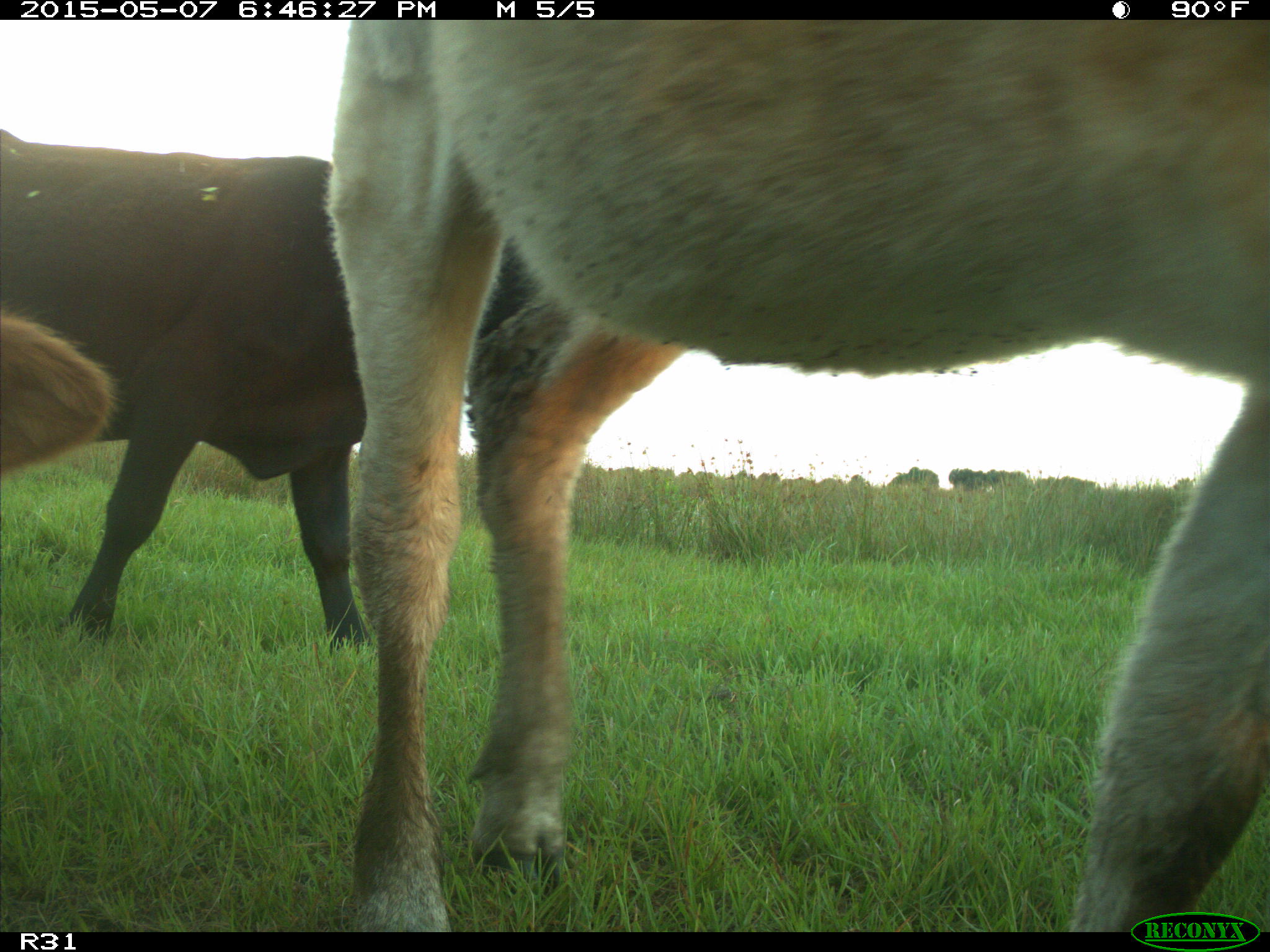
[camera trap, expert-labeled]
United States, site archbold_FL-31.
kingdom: Animalia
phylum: Chordata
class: Mammalia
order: Artiodactyla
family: Bovidae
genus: Bos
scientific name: Bos taurus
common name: domestic cow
Bos taurus (domestic cow).